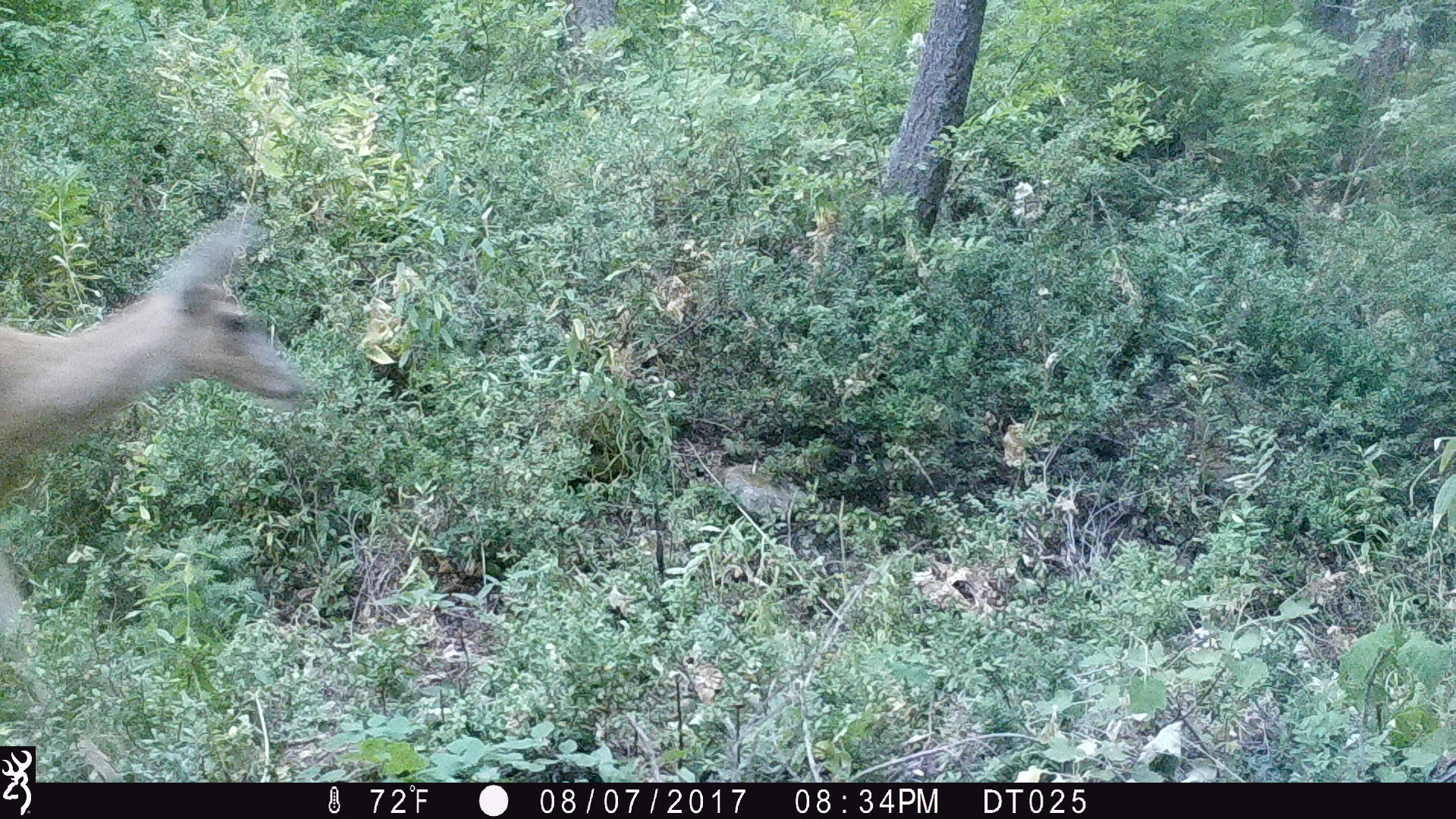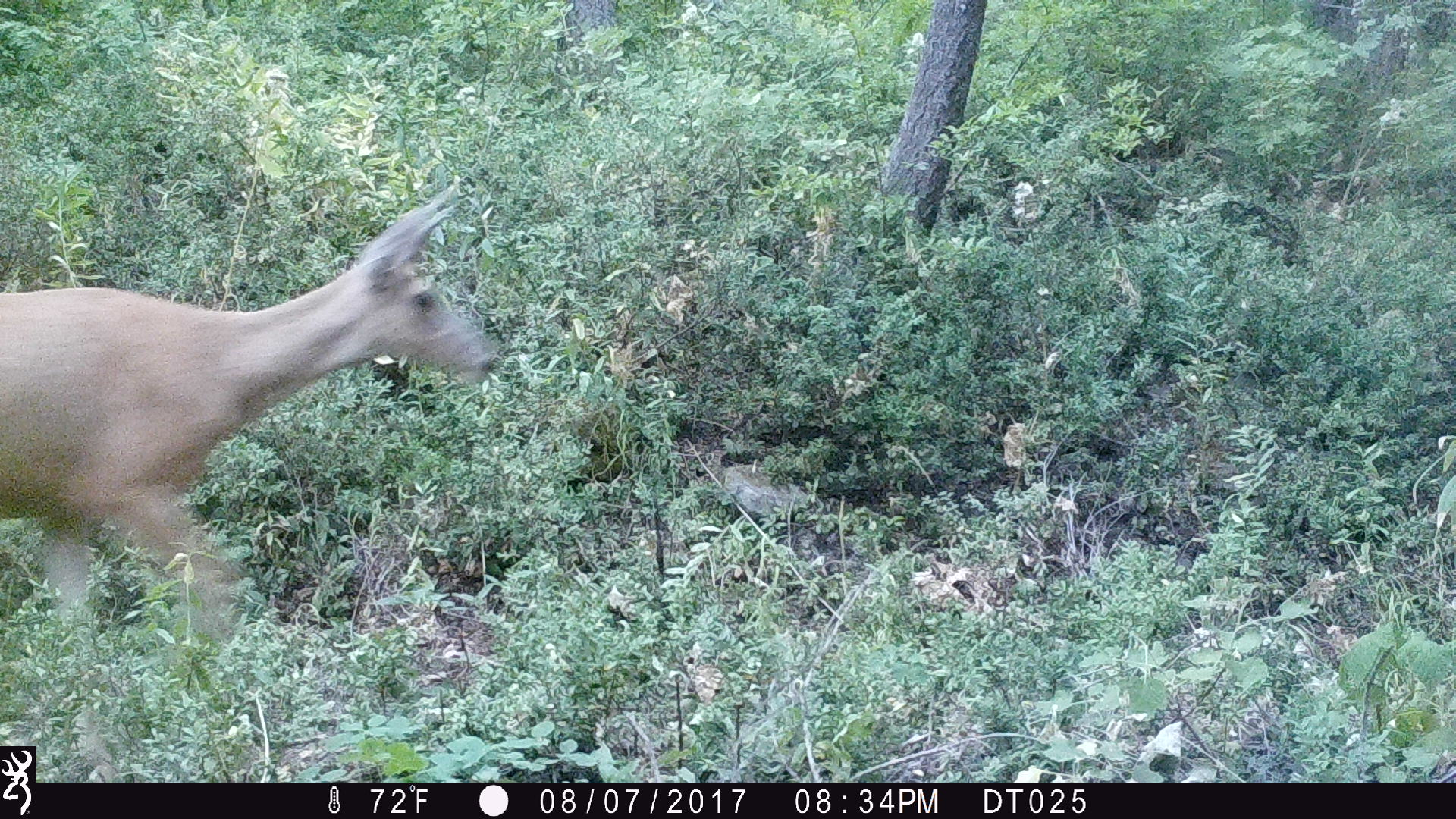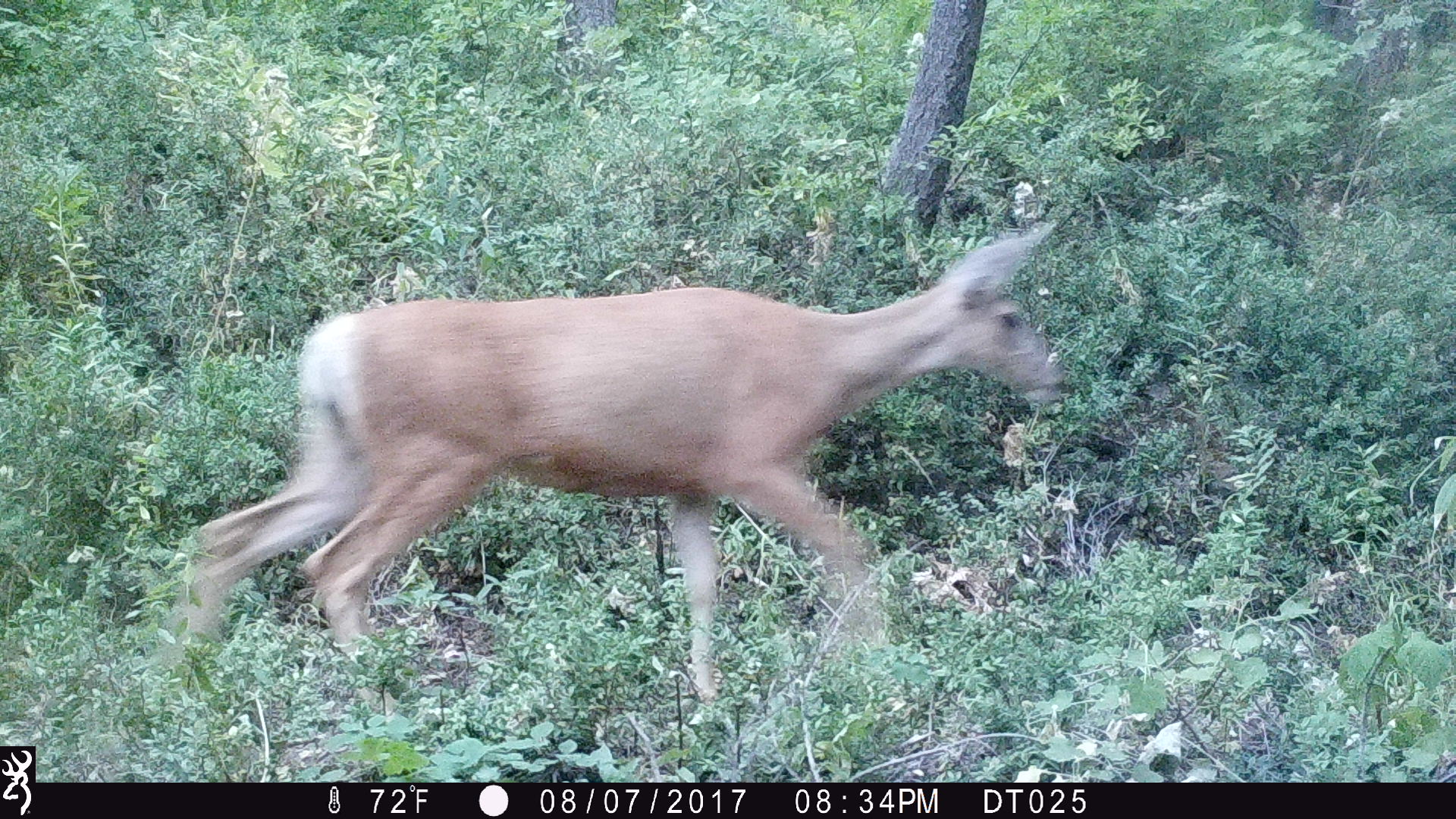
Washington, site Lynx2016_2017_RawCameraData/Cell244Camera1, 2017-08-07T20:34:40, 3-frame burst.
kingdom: Animalia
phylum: Chordata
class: Mammalia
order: Artiodactyla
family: Cervidae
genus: Odocoileus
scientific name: Odocoileus hemionus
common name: mule deer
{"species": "Odocoileus hemionus (mule deer)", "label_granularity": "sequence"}